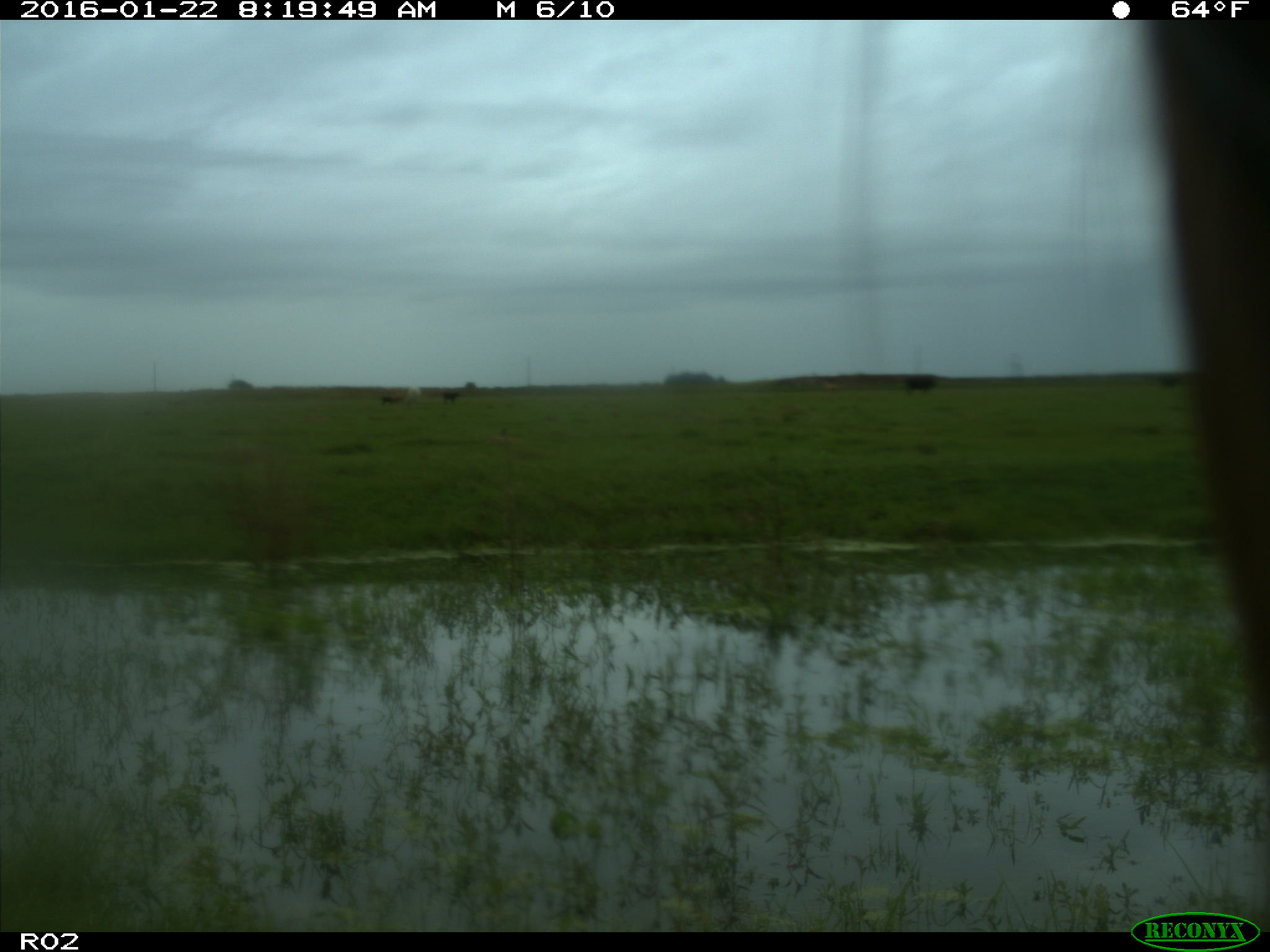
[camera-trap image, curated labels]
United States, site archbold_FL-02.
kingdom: Animalia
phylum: Chordata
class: Mammalia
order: Artiodactyla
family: Bovidae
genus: Bos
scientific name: Bos taurus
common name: domestic cow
Bos taurus (domestic cow).